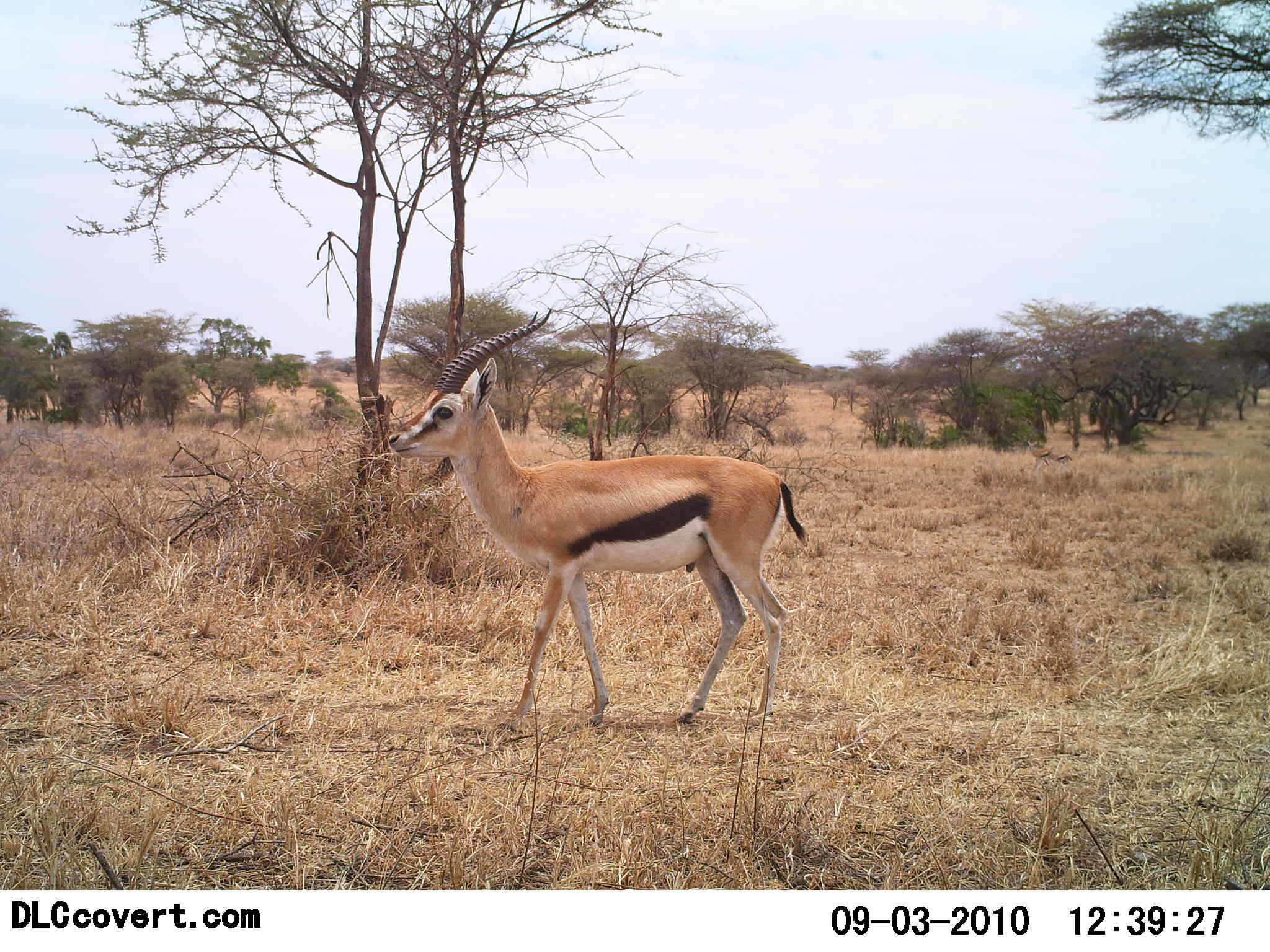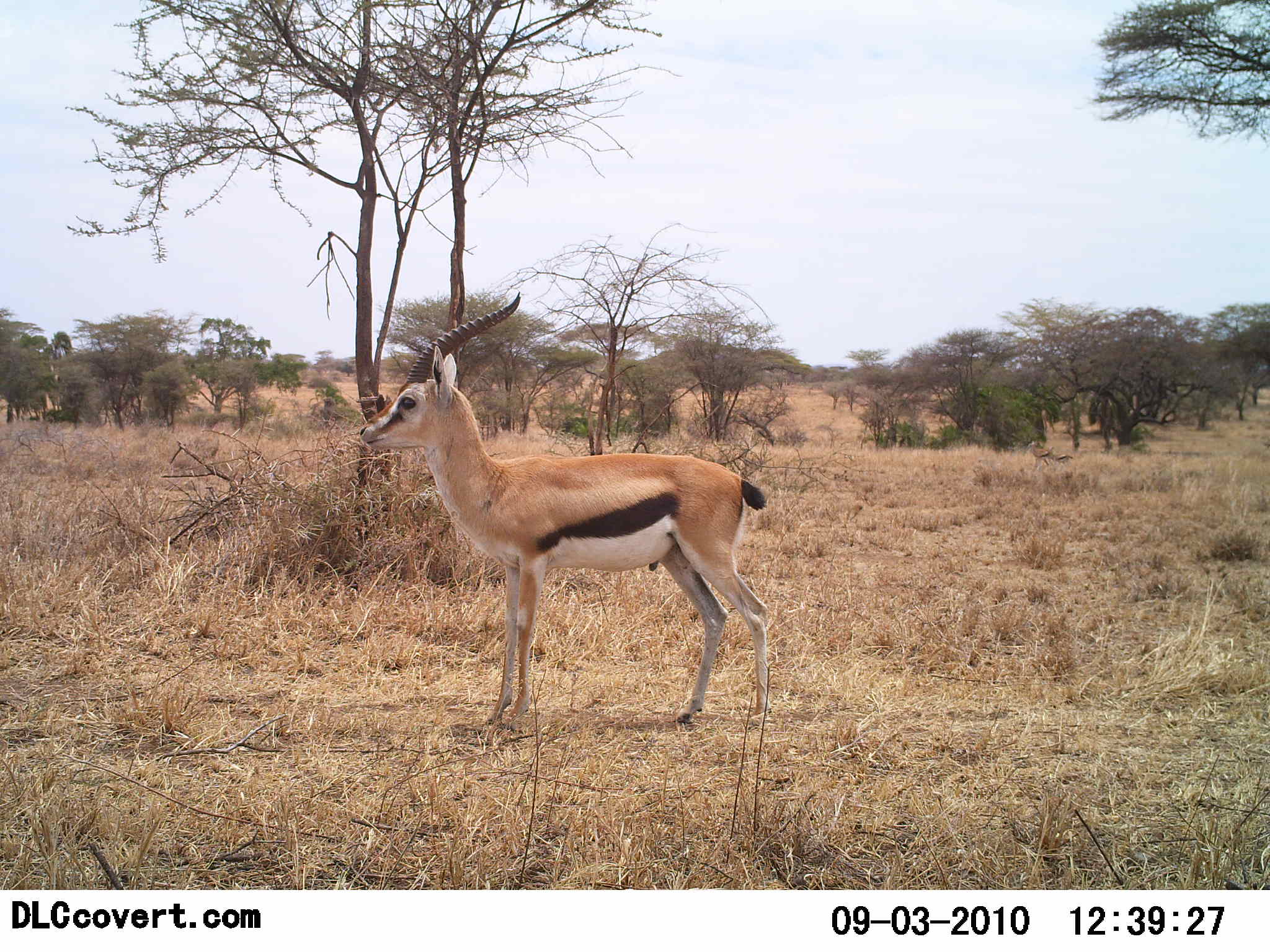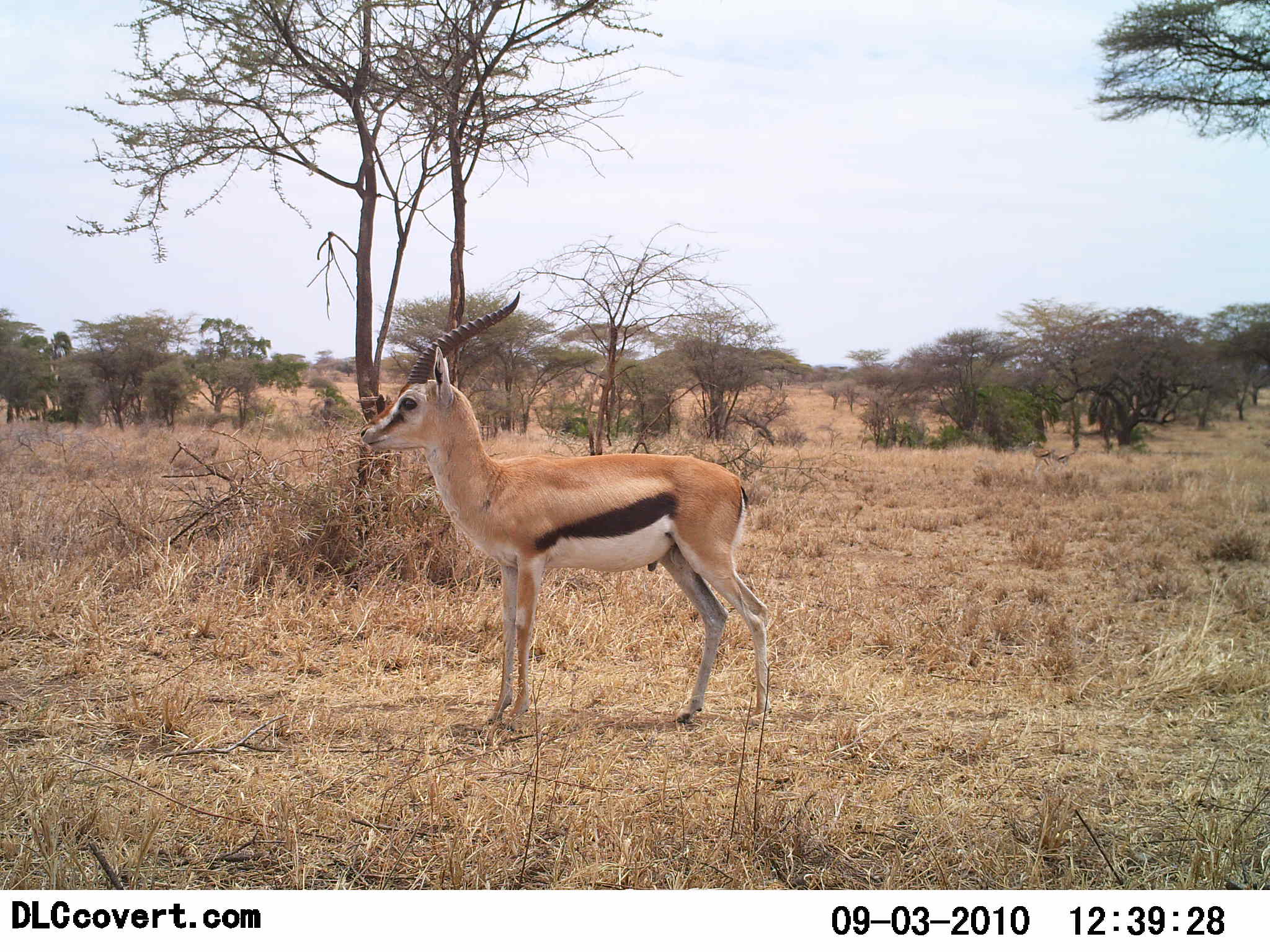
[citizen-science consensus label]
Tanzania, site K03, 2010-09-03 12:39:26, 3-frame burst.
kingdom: Animalia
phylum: Chordata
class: Mammalia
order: Artiodactyla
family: Bovidae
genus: Eudorcas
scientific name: Eudorcas thomsonii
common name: thomson's gazelle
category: gazellethomsons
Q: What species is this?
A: Gazellethomsons (thomson's gazelle) (Eudorcas thomsonii).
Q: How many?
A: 1.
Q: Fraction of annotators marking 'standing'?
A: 100%.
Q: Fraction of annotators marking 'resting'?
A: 0%.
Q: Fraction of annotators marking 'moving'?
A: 7%.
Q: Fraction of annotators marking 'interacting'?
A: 0%.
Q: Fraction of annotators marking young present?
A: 0%.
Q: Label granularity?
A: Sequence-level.